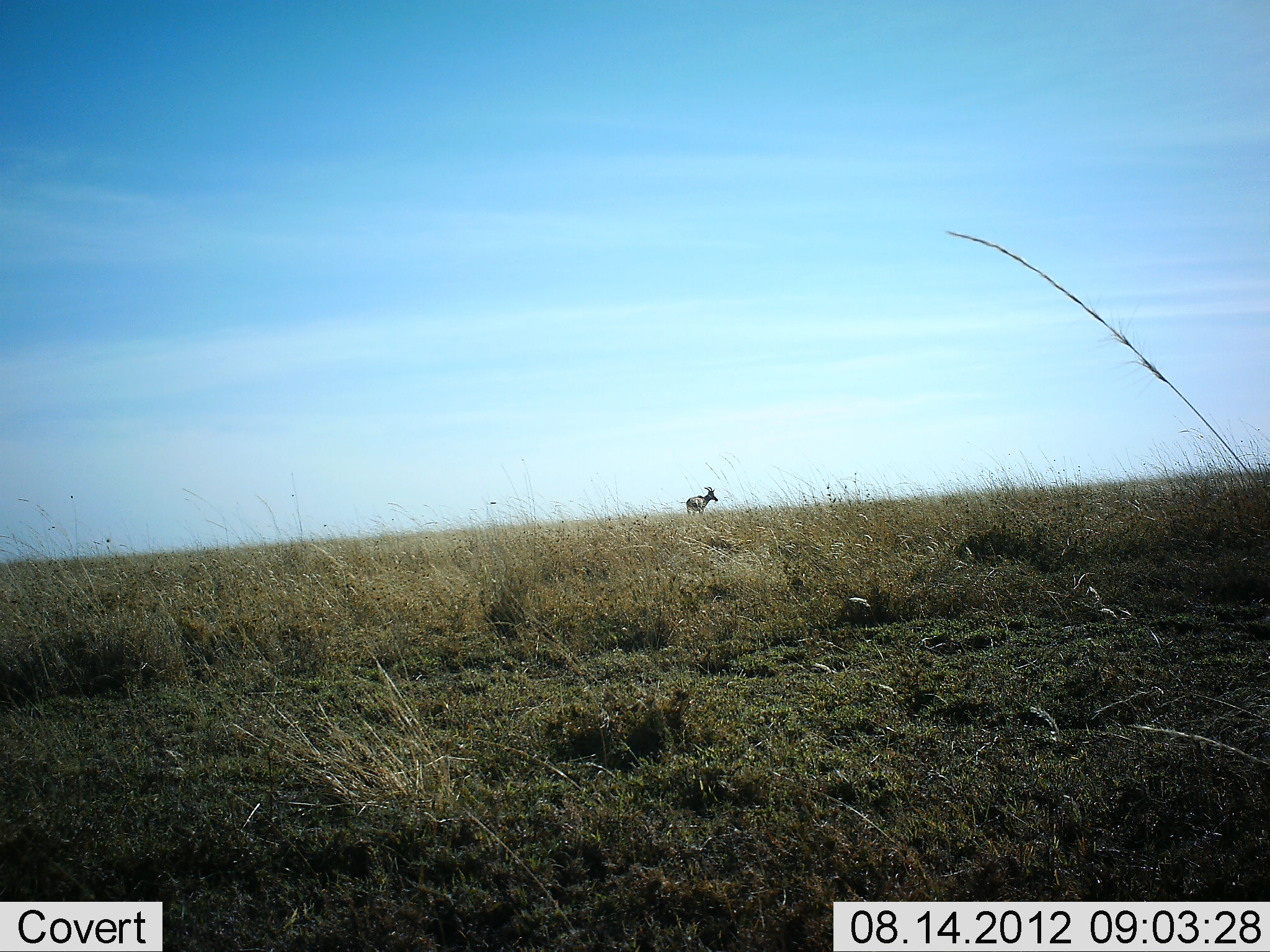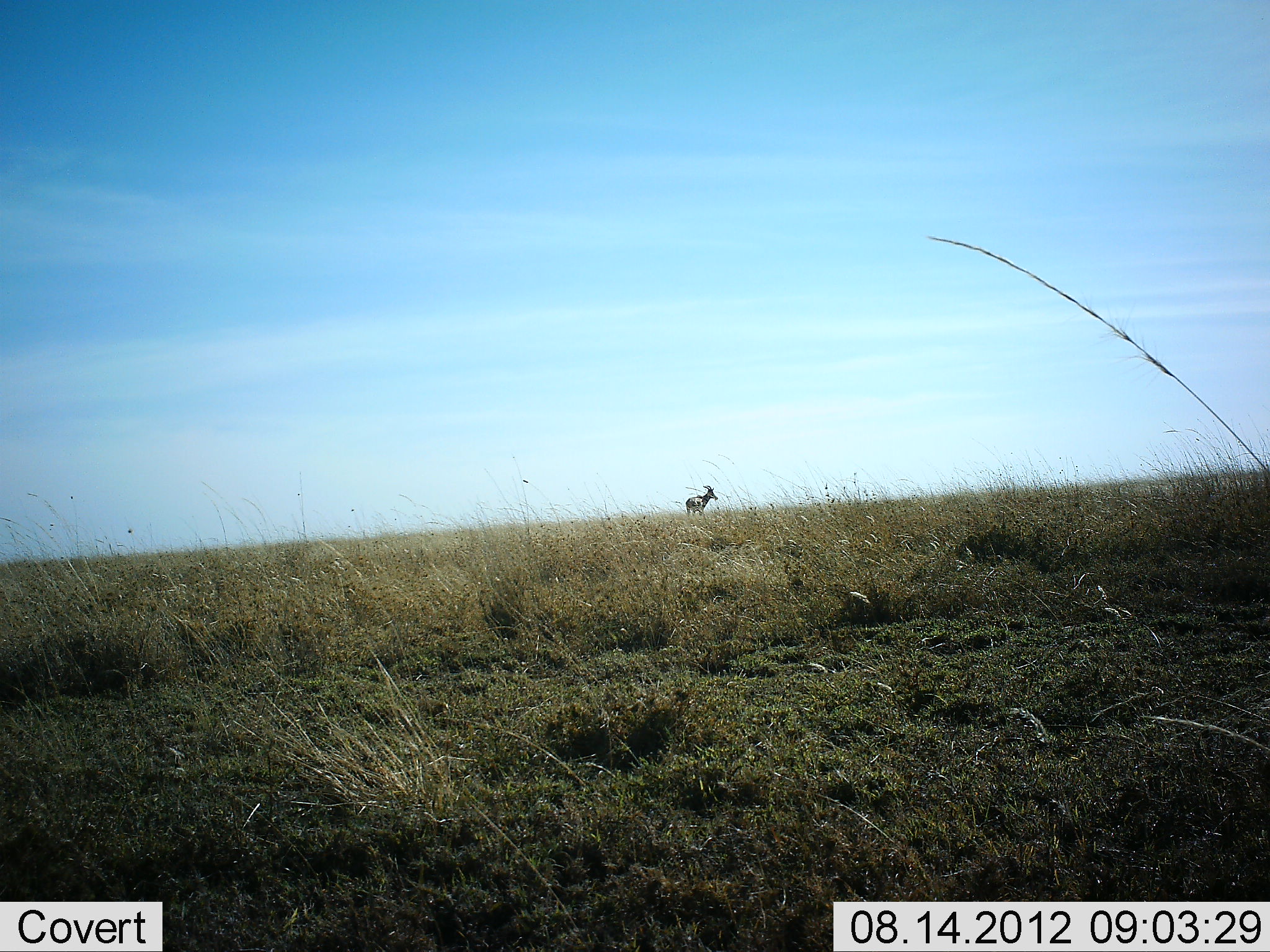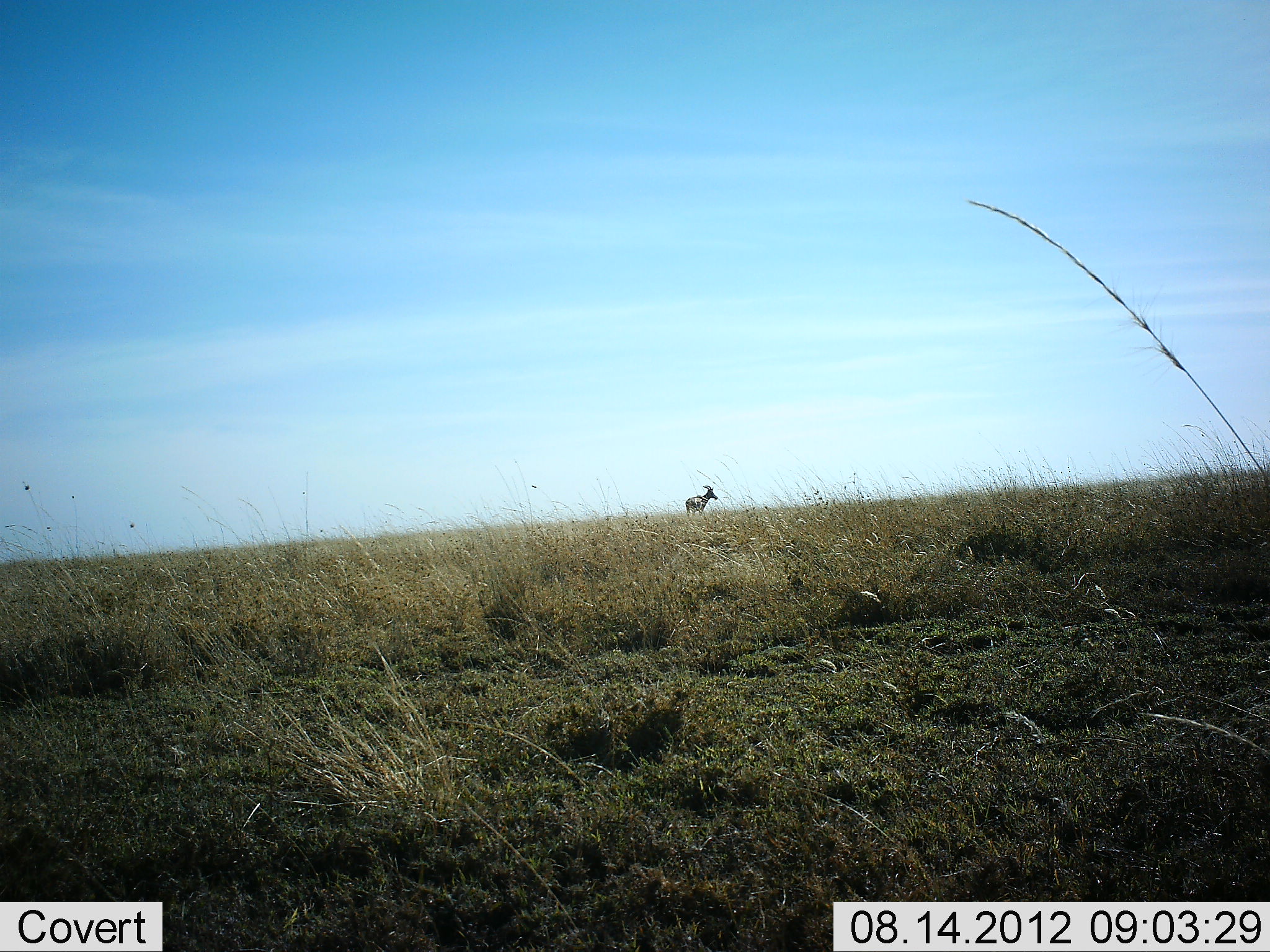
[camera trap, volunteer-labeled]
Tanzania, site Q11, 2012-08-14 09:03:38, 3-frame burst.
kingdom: Animalia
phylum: Chordata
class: Mammalia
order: Artiodactyla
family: Bovidae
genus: Damaliscus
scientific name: Damaliscus lunatus jimela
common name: topi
Topi (Damaliscus lunatus jimela), count 1. Behavior (volunteer vote fractions): standing 100%, resting 0%, moving 0%, interacting 0%. Young present (vote fraction): 0%. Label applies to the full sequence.